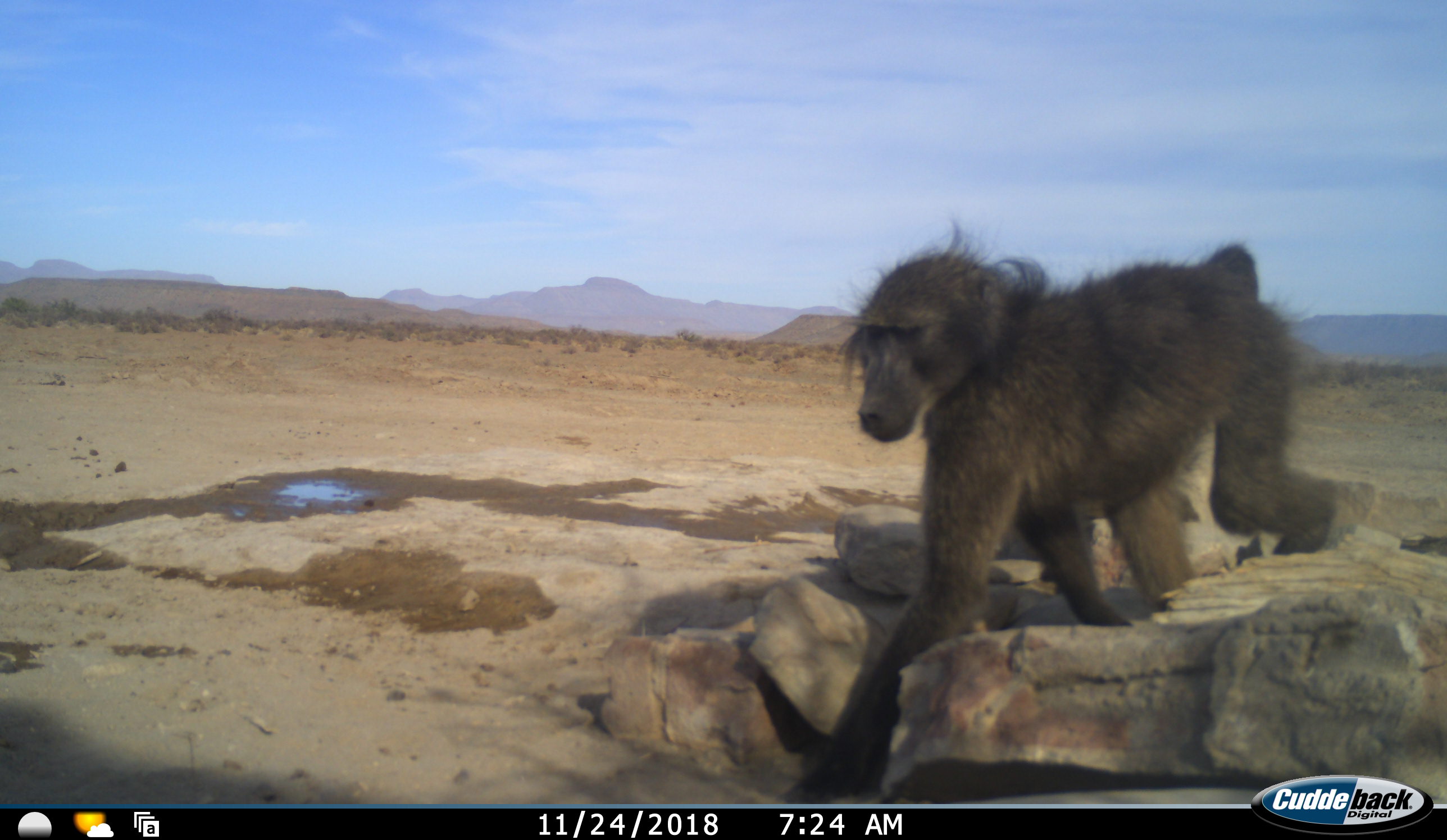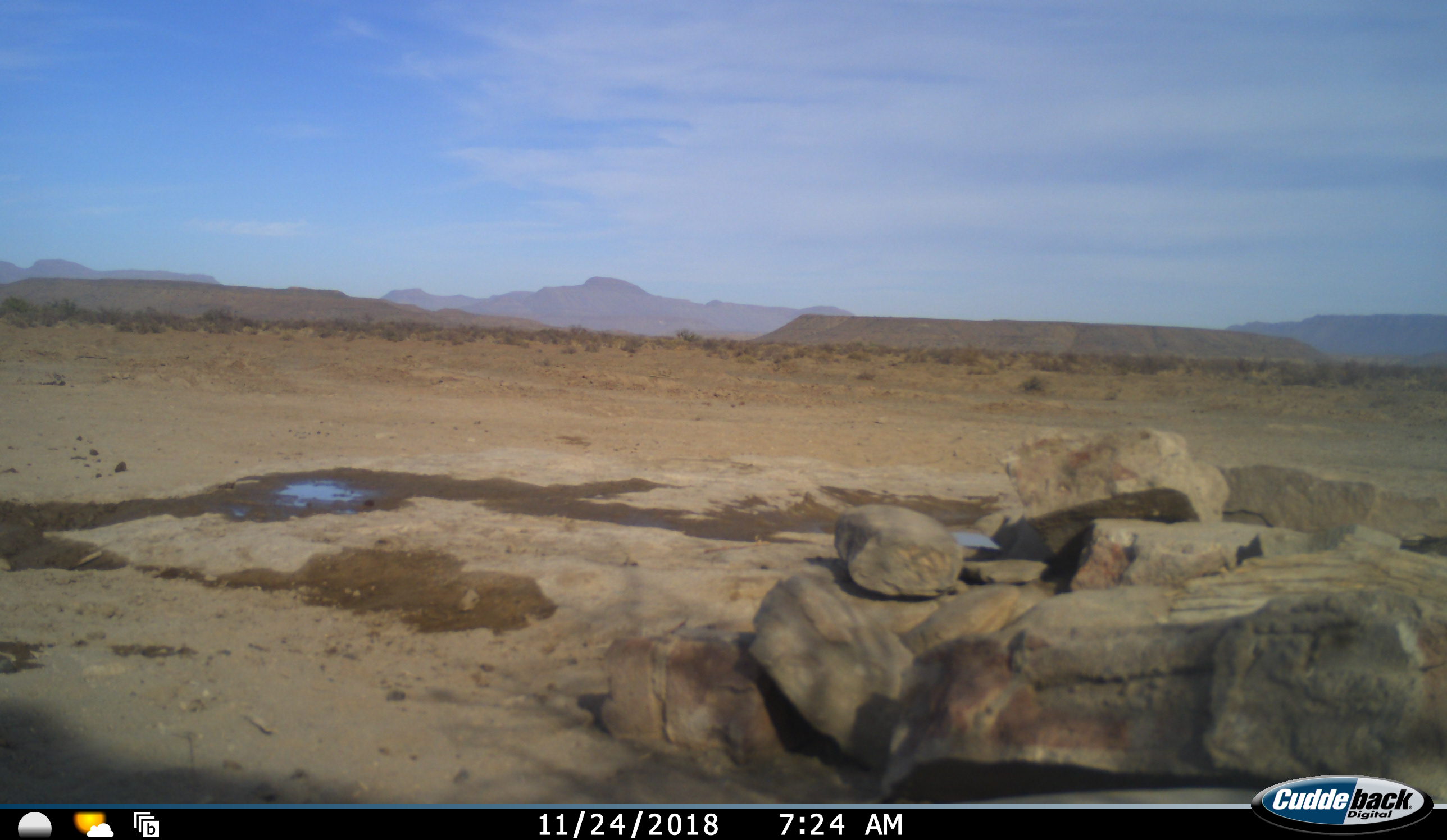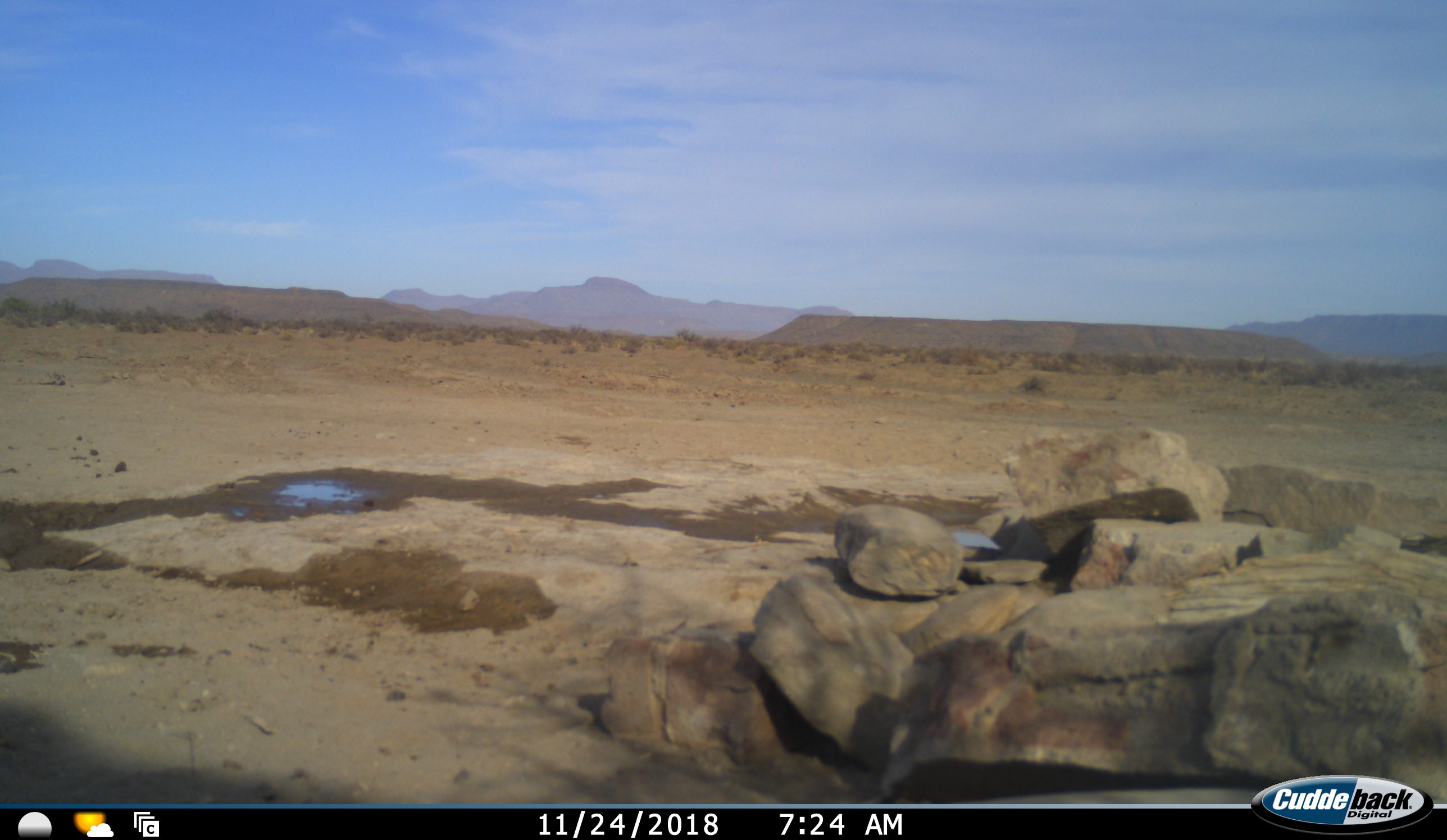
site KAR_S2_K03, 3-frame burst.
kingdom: Animalia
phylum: Chordata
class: Mammalia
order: Primates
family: Cercopithecidae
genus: Papio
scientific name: Papio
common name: baboon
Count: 1.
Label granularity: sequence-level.